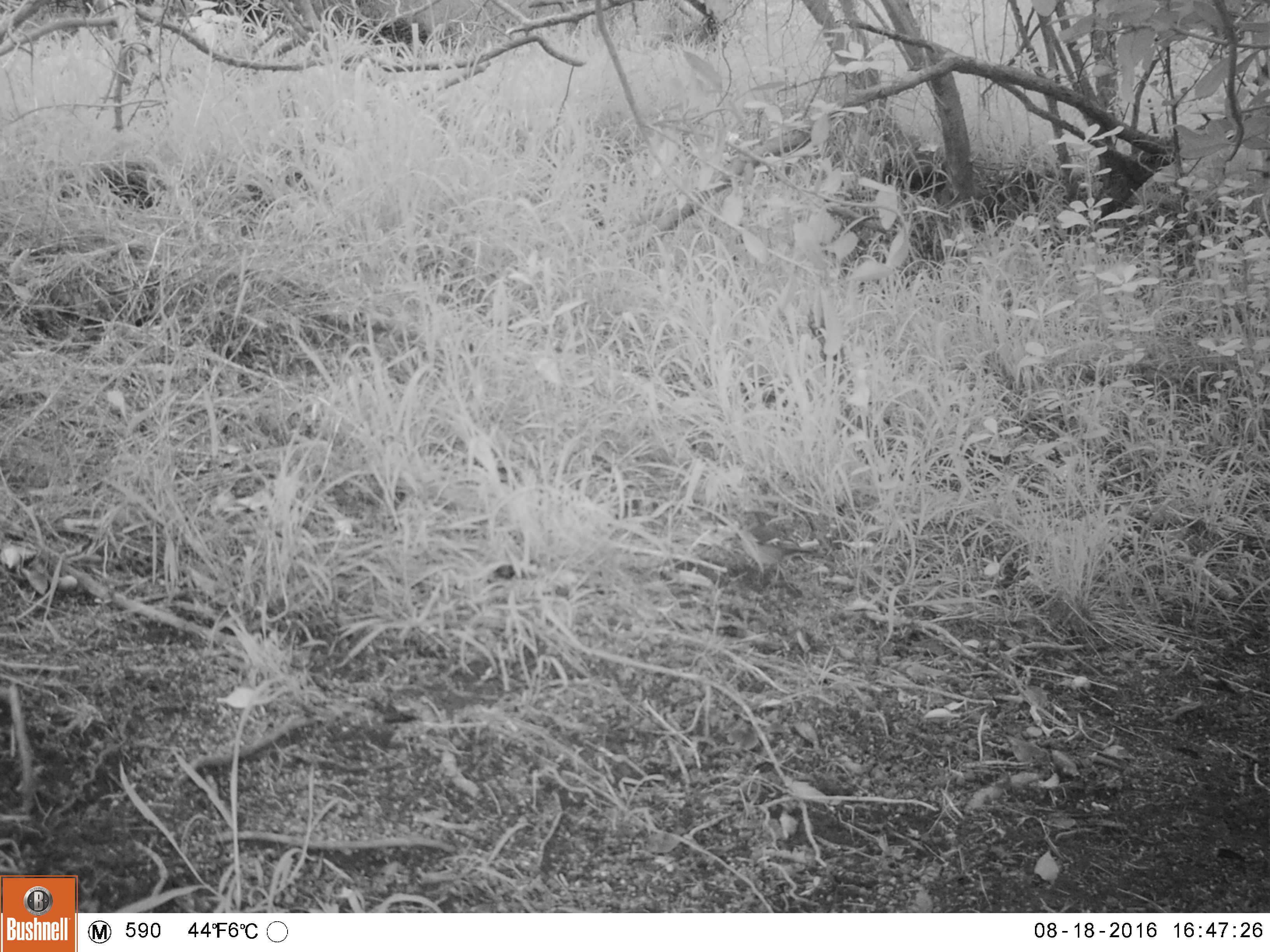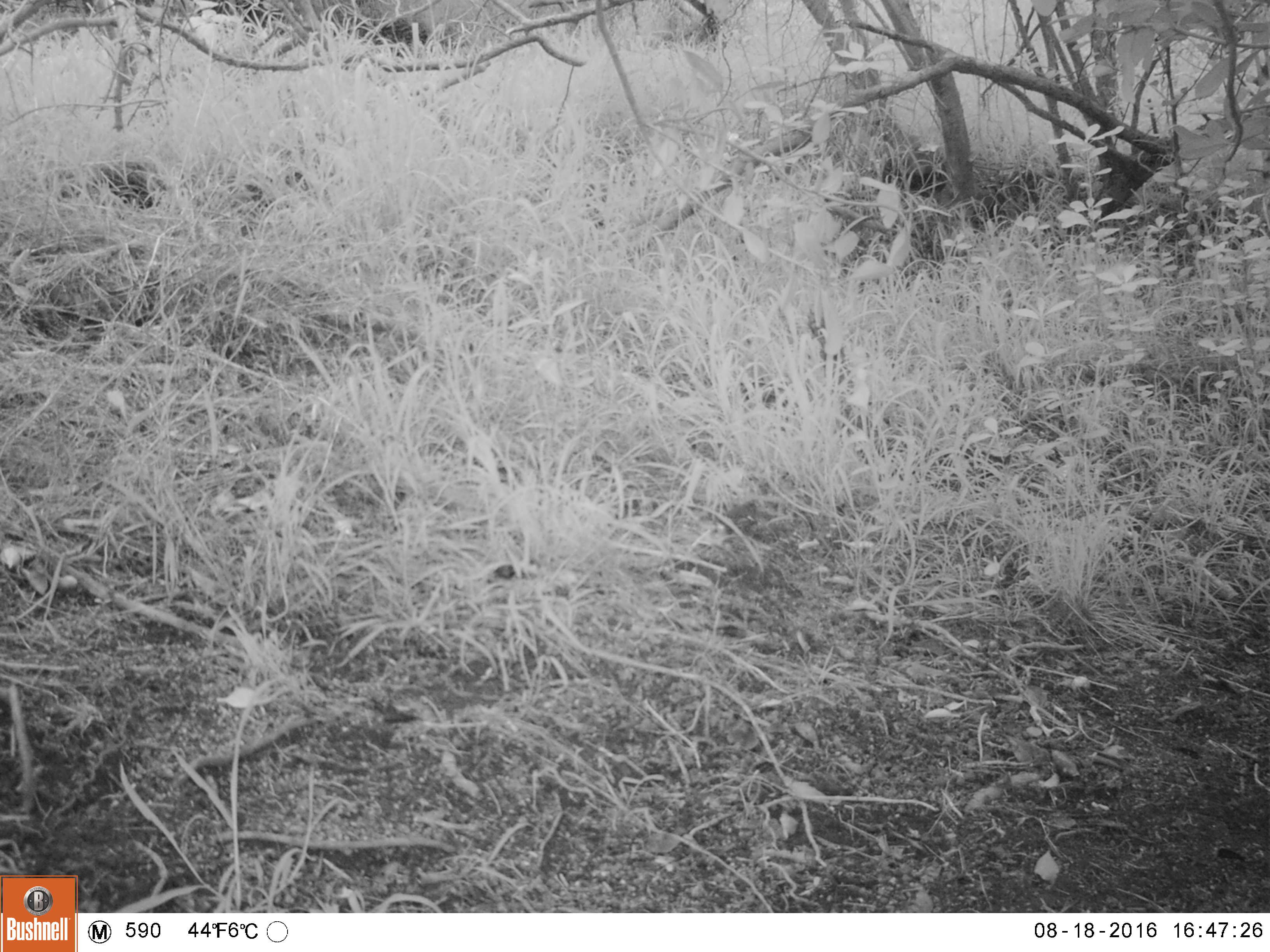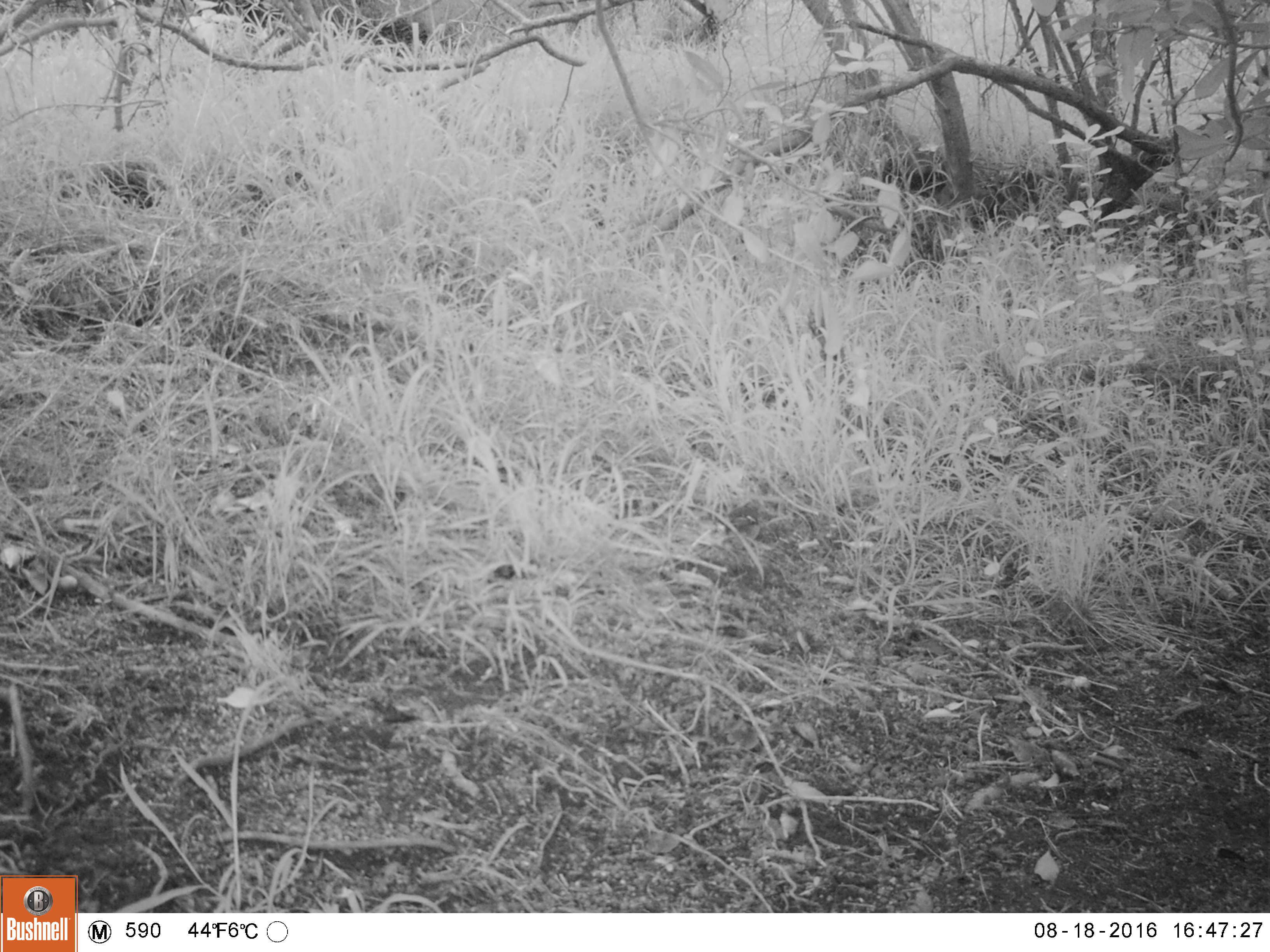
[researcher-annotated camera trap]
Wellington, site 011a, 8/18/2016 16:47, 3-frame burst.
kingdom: Animalia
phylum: Chordata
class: Aves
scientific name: Aves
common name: bird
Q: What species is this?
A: Bird (Aves).